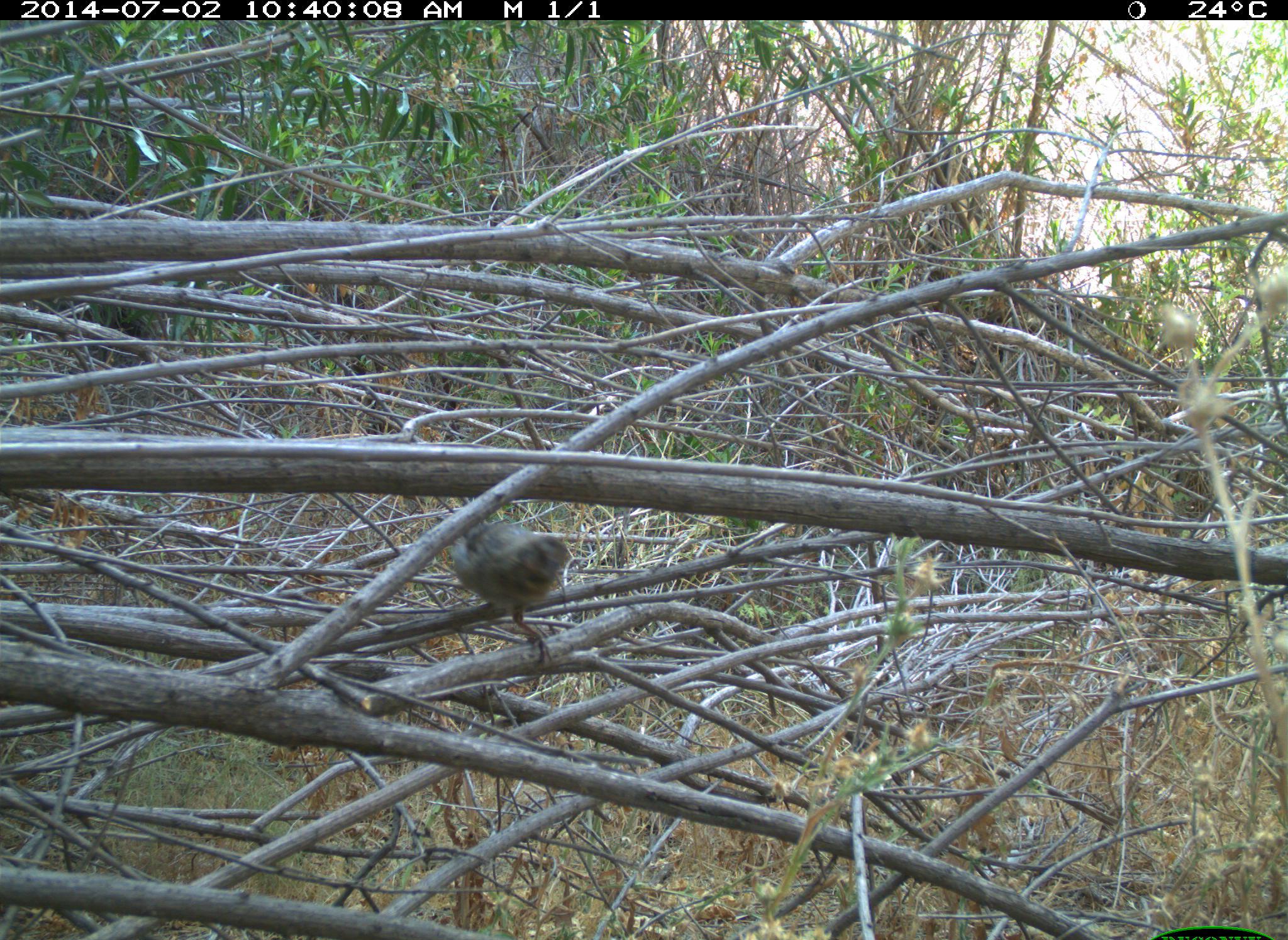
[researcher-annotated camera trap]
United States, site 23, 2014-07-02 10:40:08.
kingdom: Animalia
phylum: Chordata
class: Aves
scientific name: Aves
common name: bird